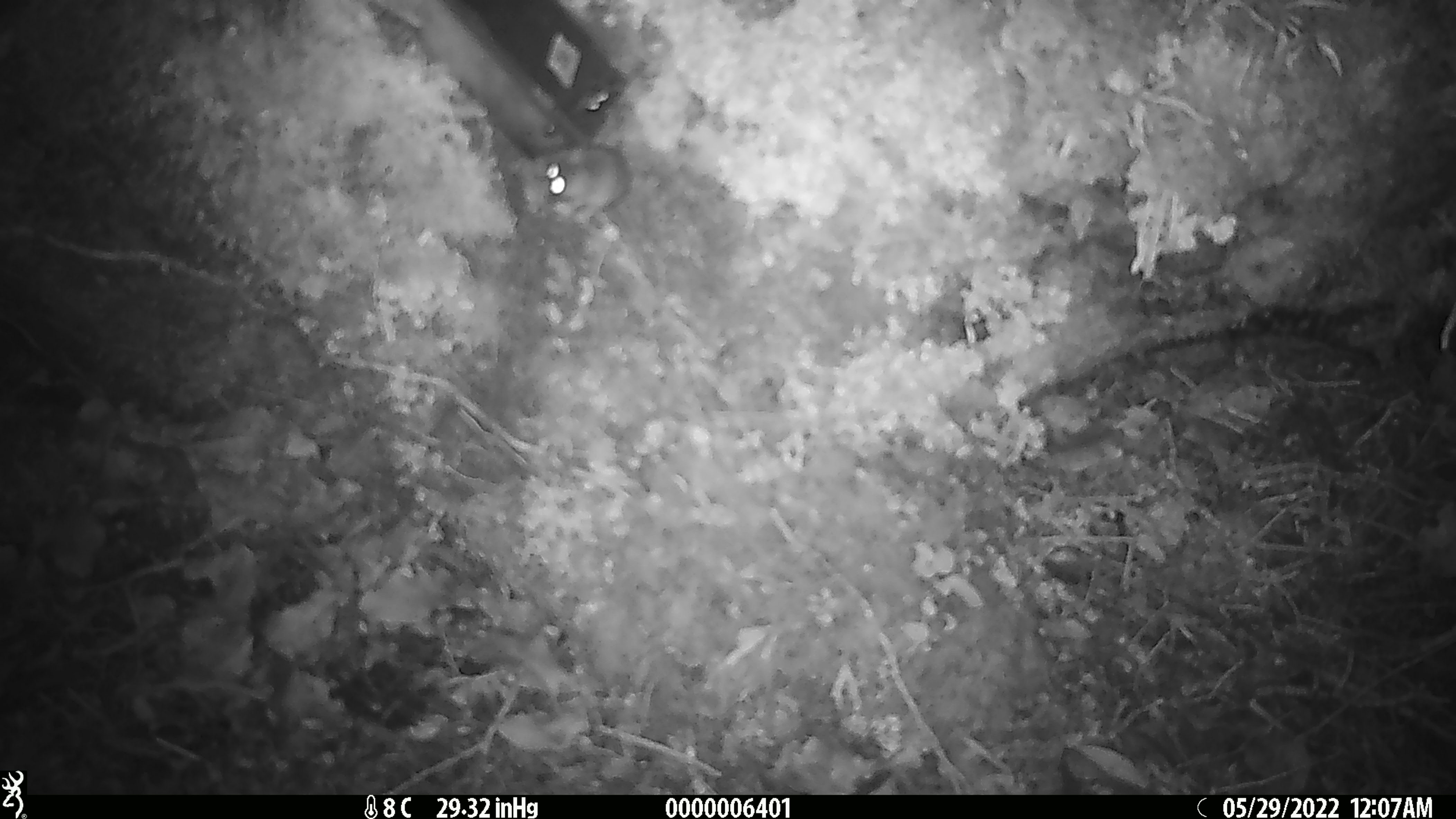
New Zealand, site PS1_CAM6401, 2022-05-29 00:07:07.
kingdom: Animalia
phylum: Chordata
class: Mammalia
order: Rodentia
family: Muridae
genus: Mus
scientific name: Mus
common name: mouse